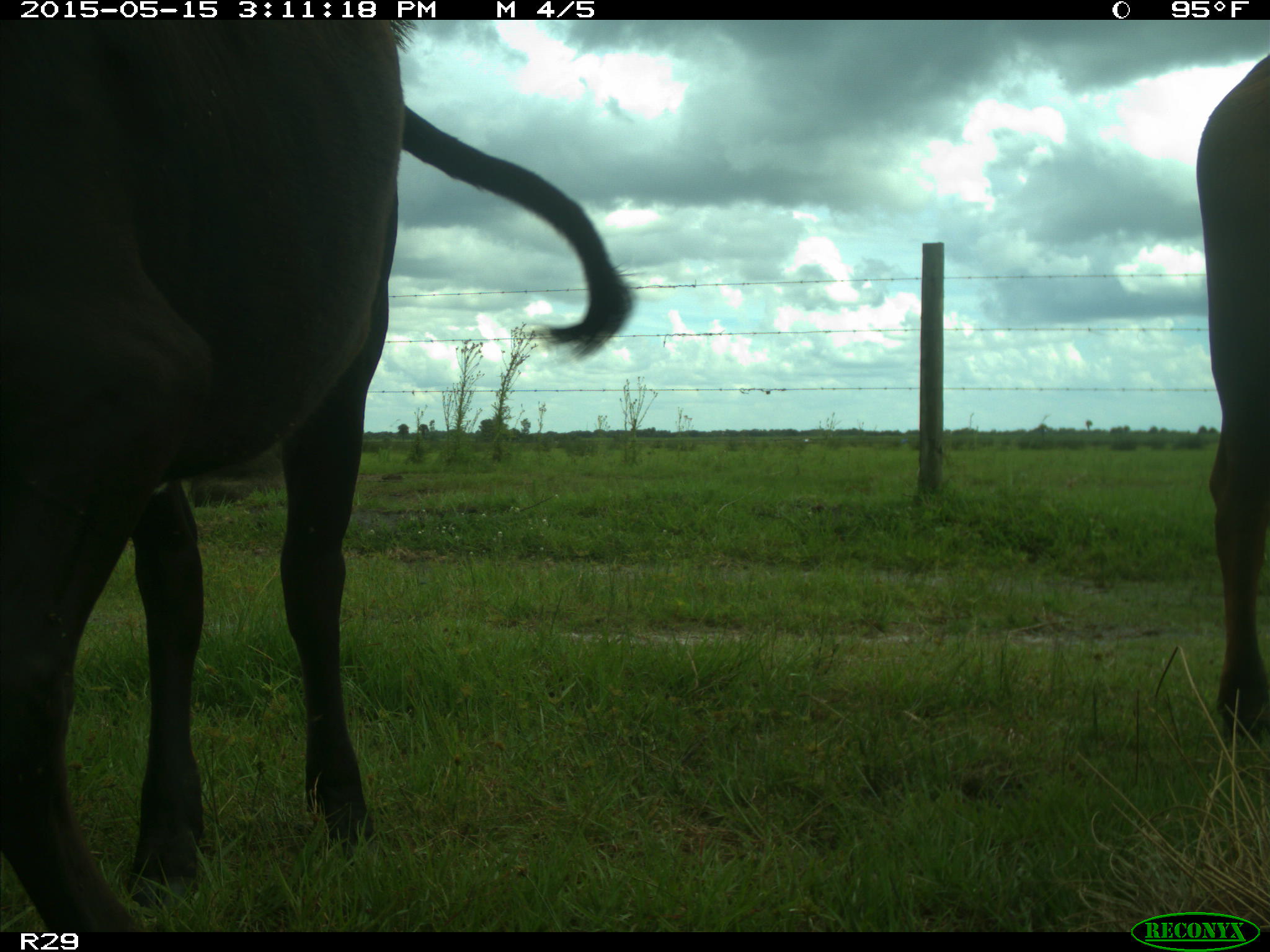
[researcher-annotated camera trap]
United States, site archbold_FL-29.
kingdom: Animalia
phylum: Chordata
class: Mammalia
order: Artiodactyla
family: Bovidae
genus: Bos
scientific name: Bos taurus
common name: domestic cow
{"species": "Bos taurus (domestic cow)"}